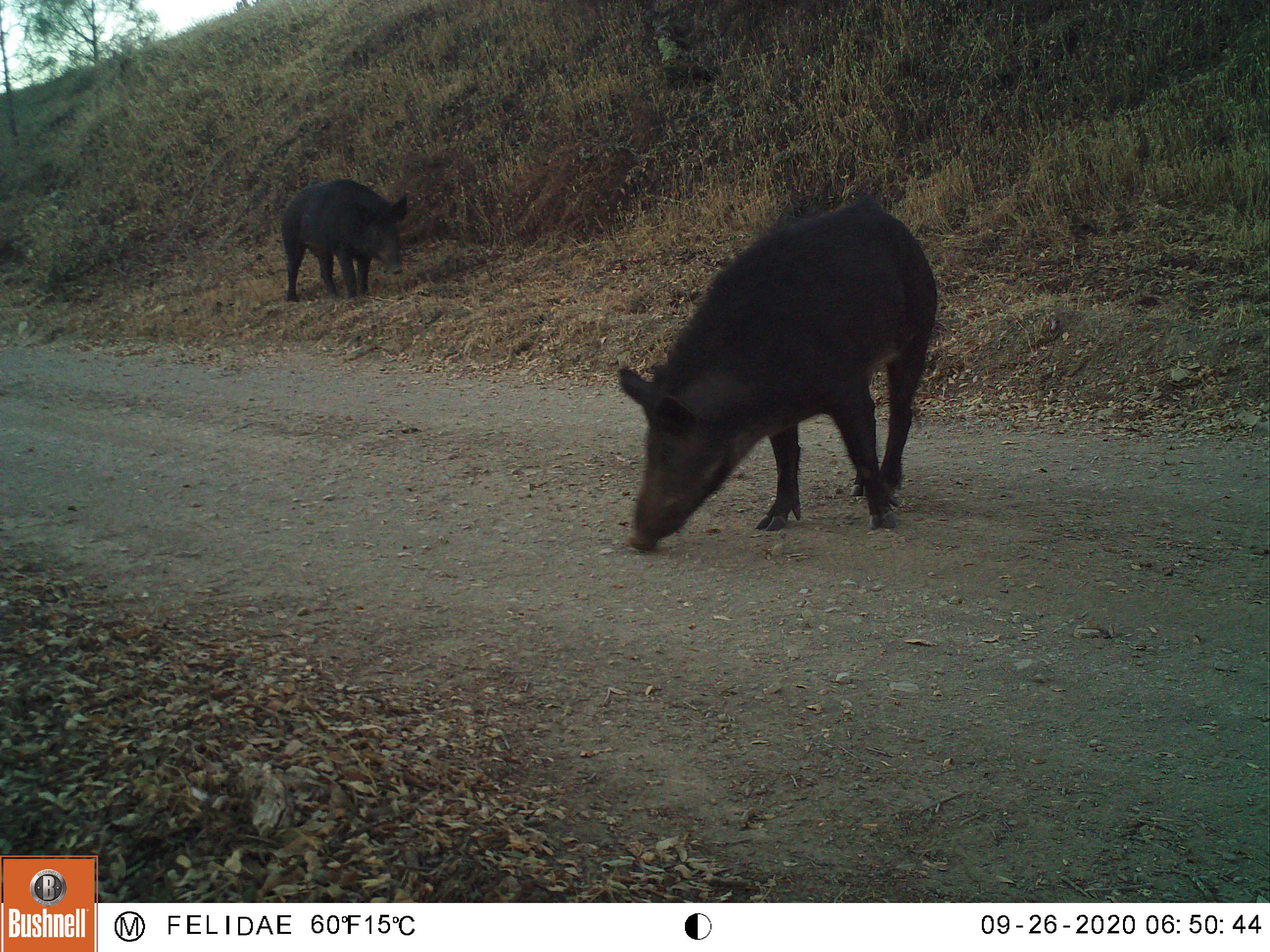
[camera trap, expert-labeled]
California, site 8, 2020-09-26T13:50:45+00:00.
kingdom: Animalia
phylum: Chordata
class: Mammalia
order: Artiodactyla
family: Suidae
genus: Sus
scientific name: Sus scrofa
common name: wild boar